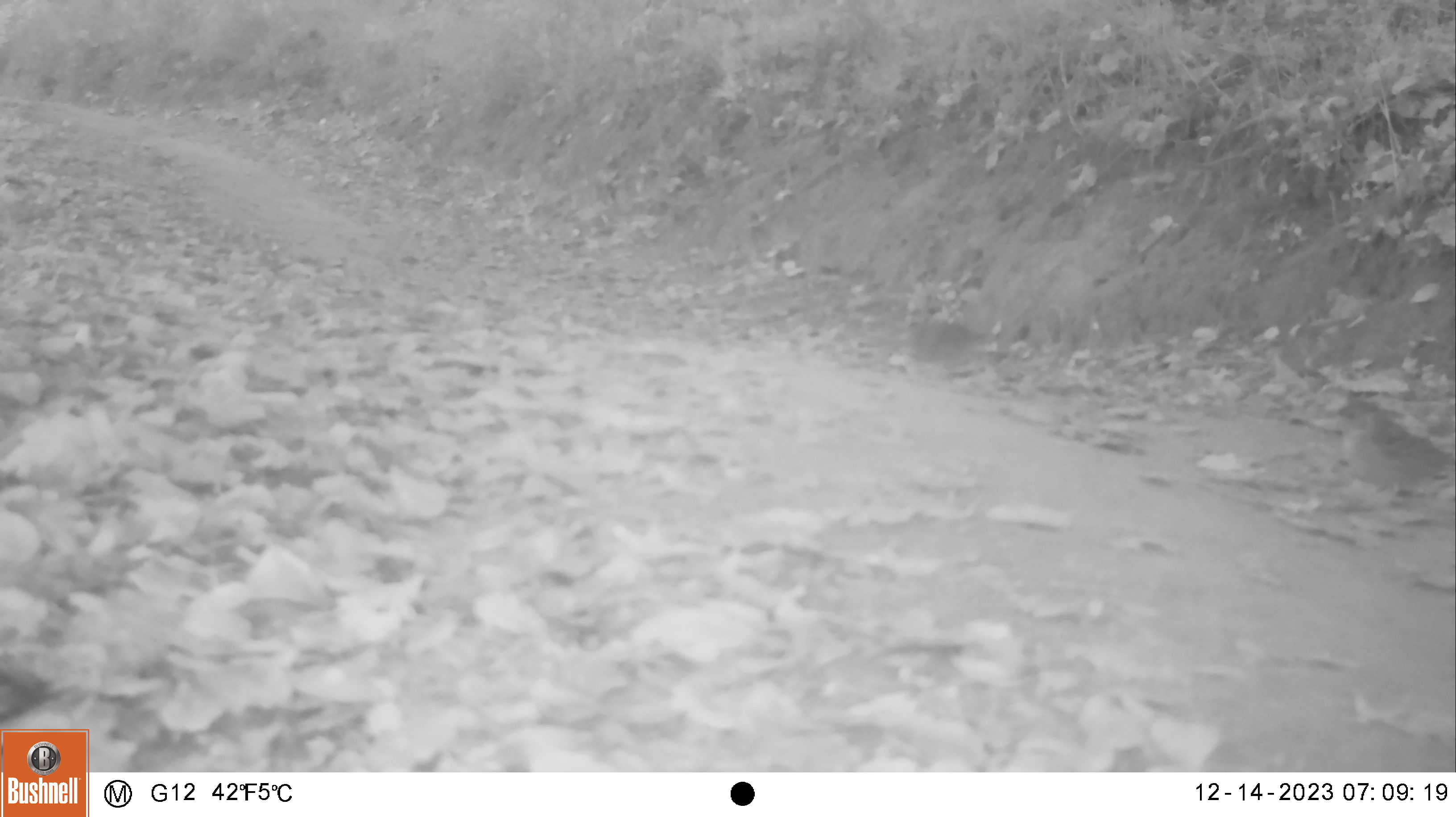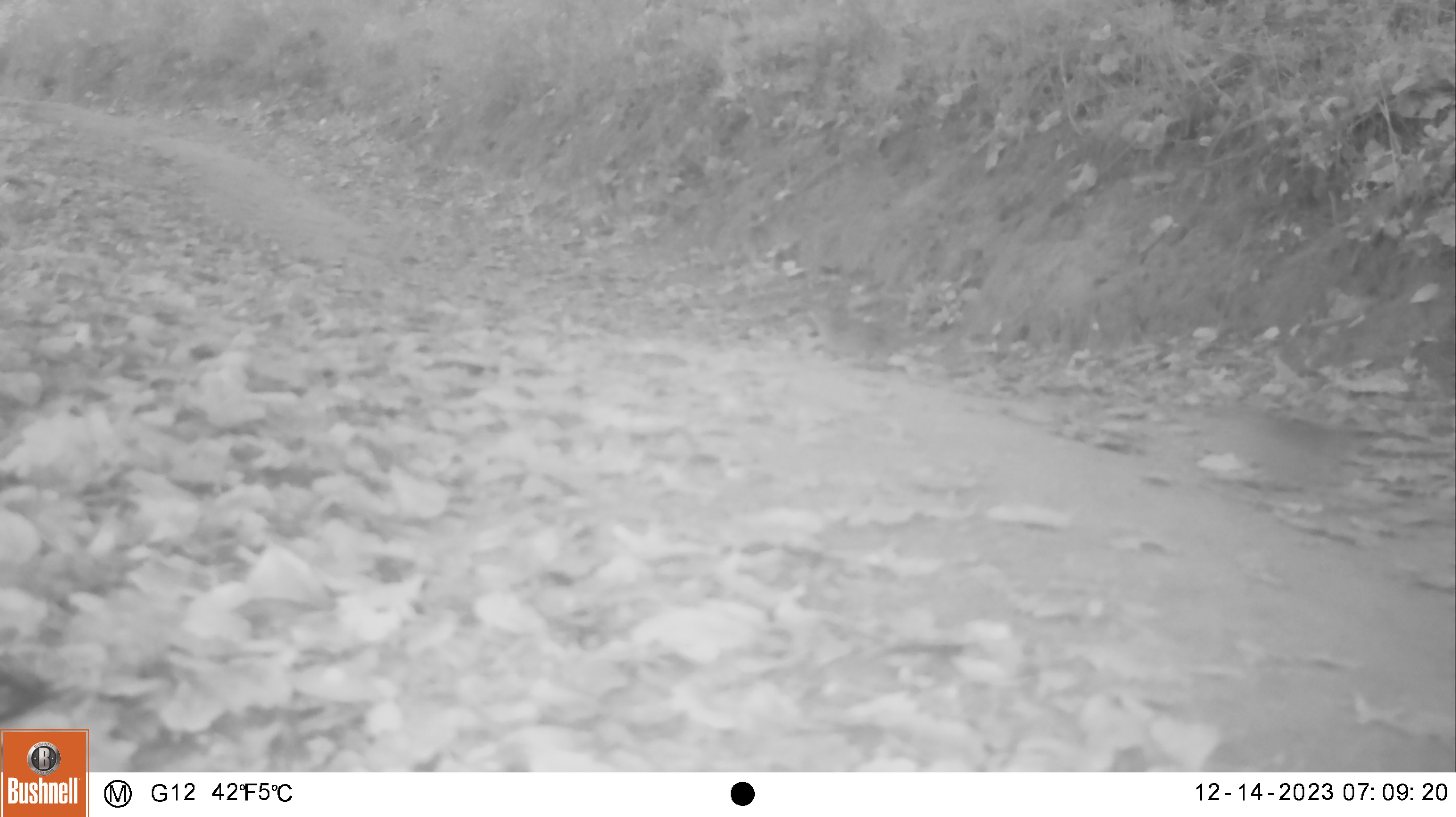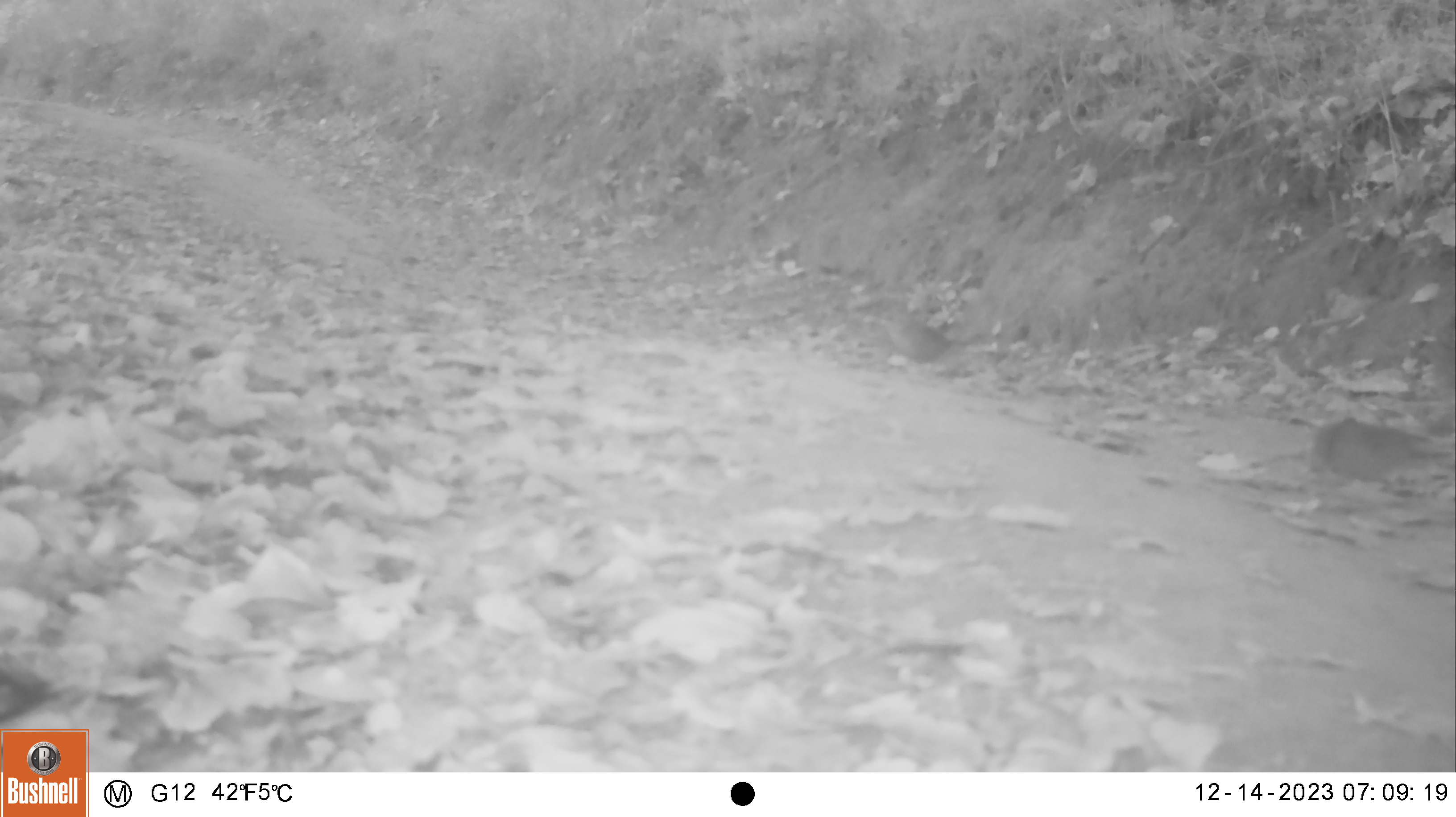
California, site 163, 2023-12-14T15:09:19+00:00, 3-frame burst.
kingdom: Animalia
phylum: Chordata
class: Aves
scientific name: Aves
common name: bird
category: unknown bird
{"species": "unknown bird (bird) (Aves)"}